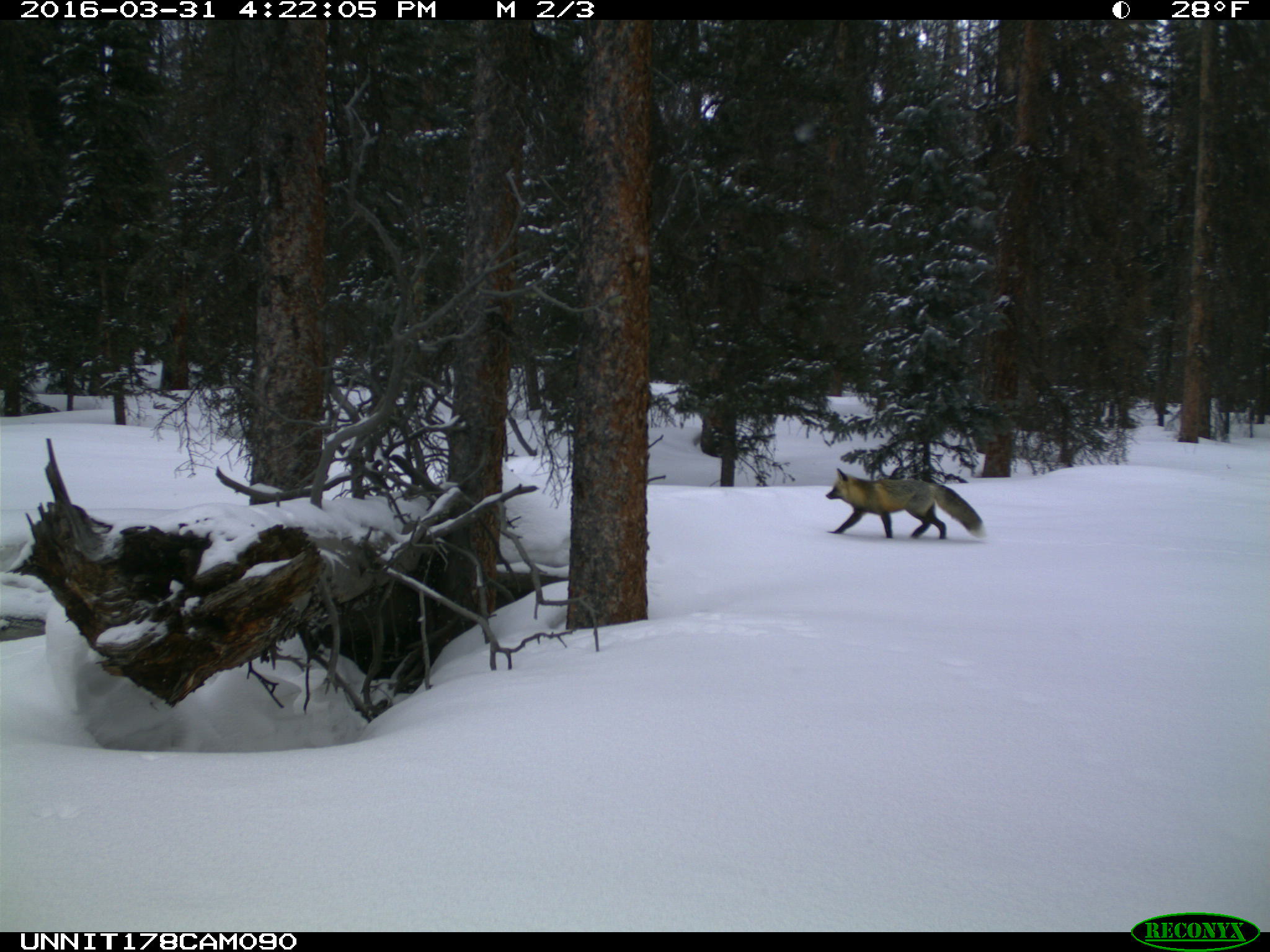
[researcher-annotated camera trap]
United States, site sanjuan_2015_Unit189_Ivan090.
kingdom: Animalia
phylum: Chordata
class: Mammalia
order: Carnivora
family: Canidae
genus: Vulpes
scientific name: Vulpes vulpes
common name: red fox